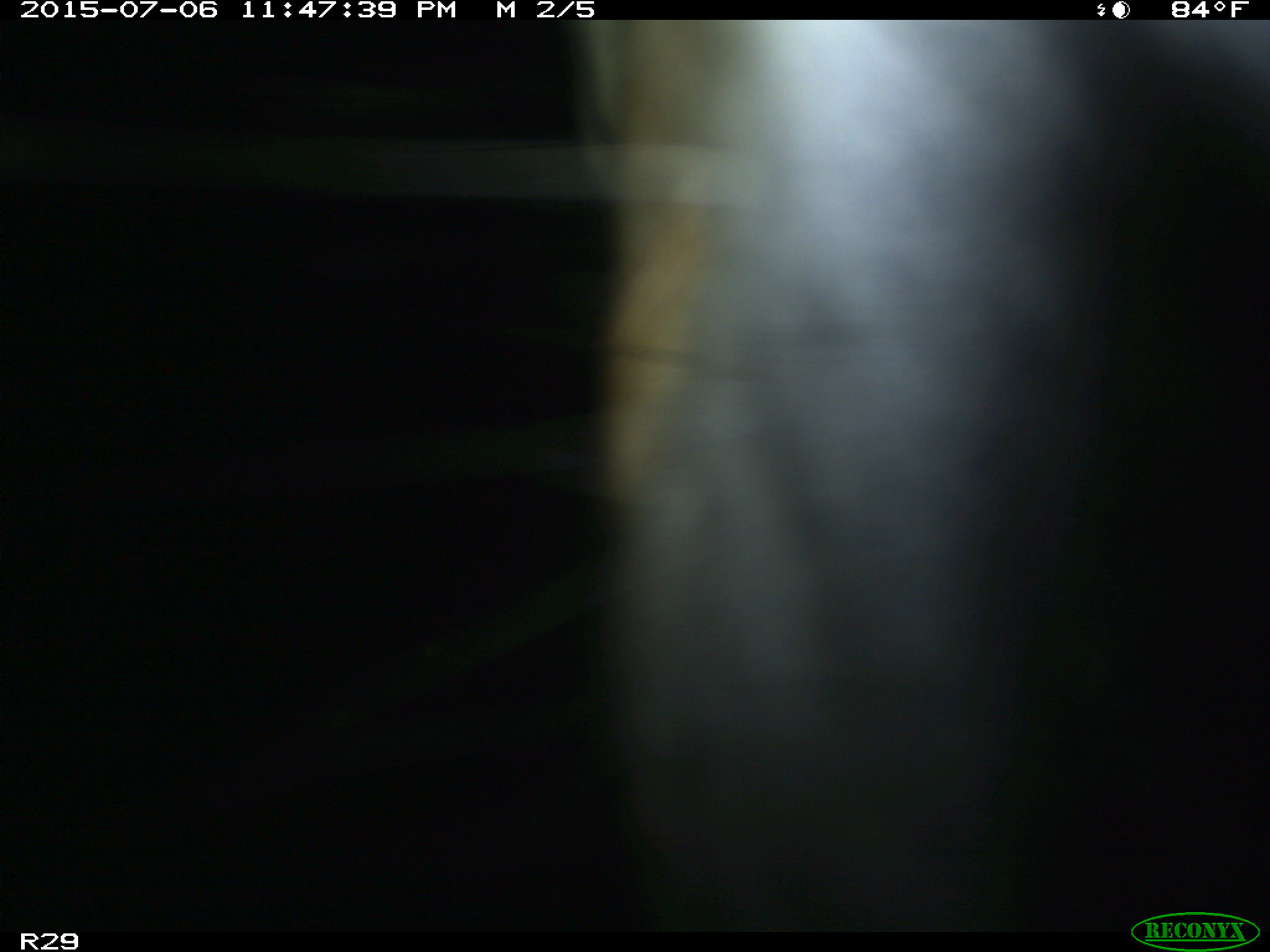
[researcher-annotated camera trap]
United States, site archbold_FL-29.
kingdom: Animalia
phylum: Chordata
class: Mammalia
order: Artiodactyla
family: Bovidae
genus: Bos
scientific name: Bos taurus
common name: domestic cow